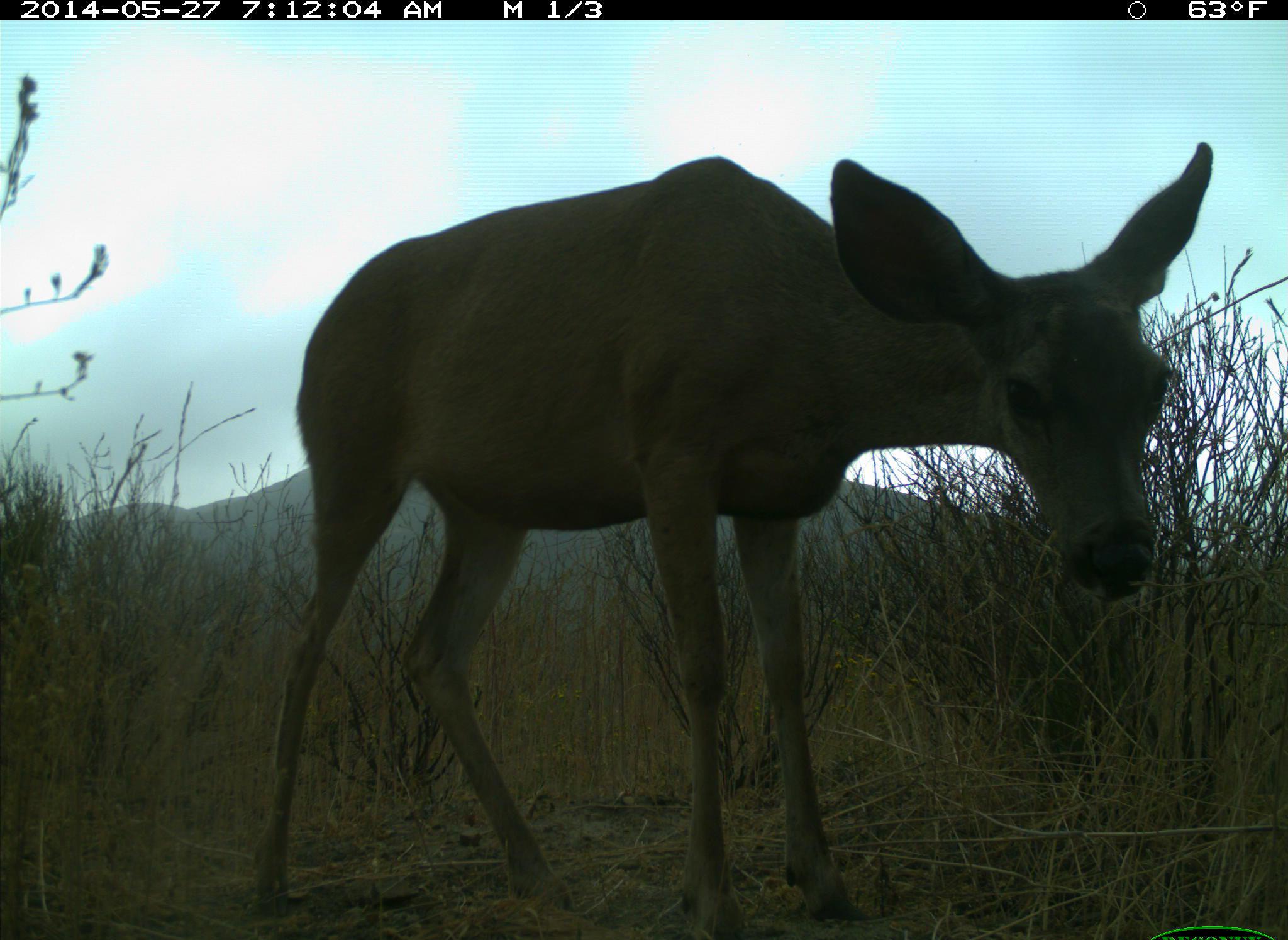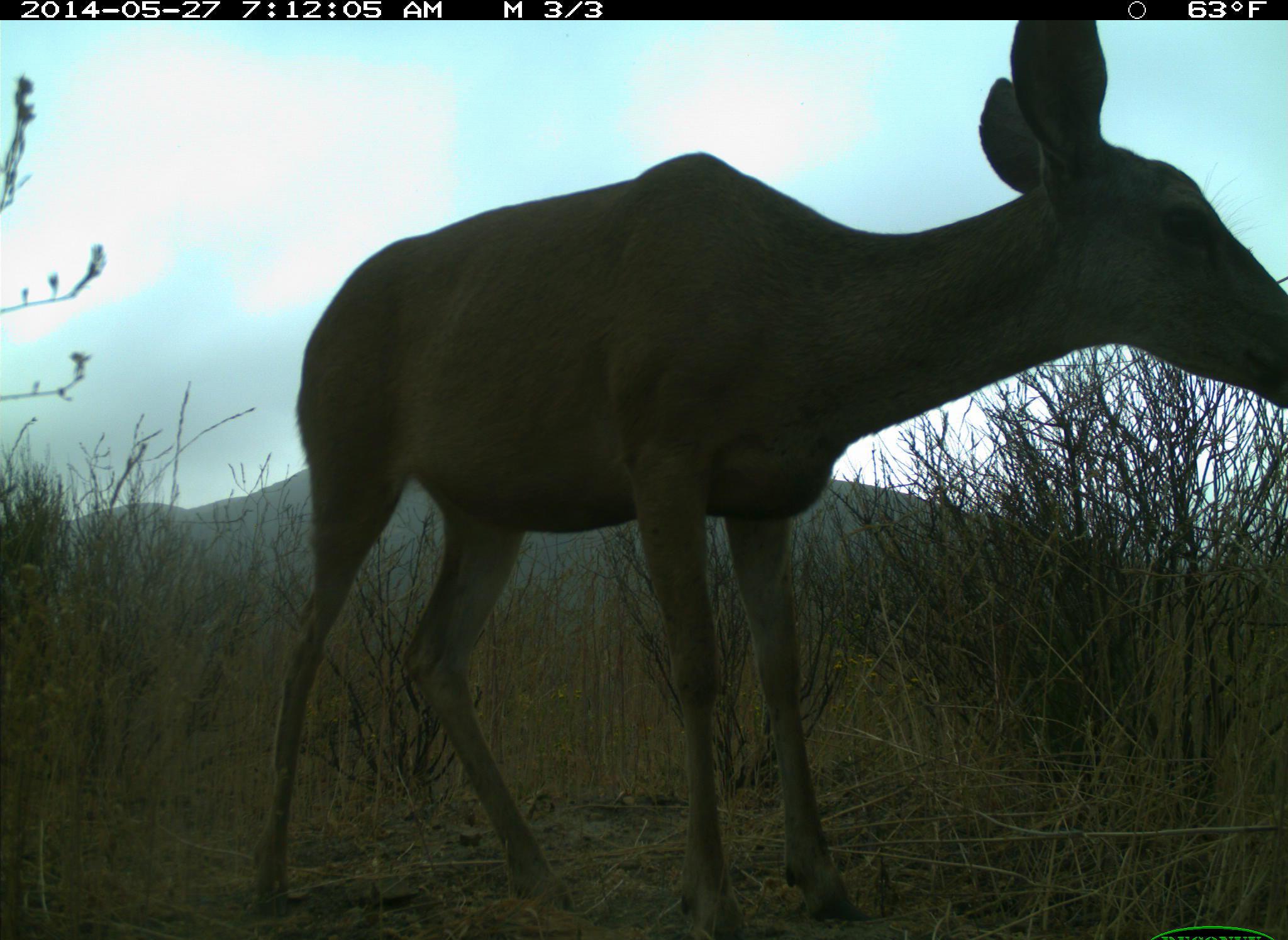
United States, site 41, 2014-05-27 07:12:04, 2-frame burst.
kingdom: Animalia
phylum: Chordata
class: Mammalia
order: Artiodactyla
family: Cervidae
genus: Odocoileus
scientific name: Odocoileus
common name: deer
Deer (Odocoileus).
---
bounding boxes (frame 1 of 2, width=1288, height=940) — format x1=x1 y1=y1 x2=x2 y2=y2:
deer: x1=247 y1=141 x2=1220 y2=940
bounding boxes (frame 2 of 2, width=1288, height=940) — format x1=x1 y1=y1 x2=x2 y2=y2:
deer: x1=242 y1=18 x2=1288 y2=940